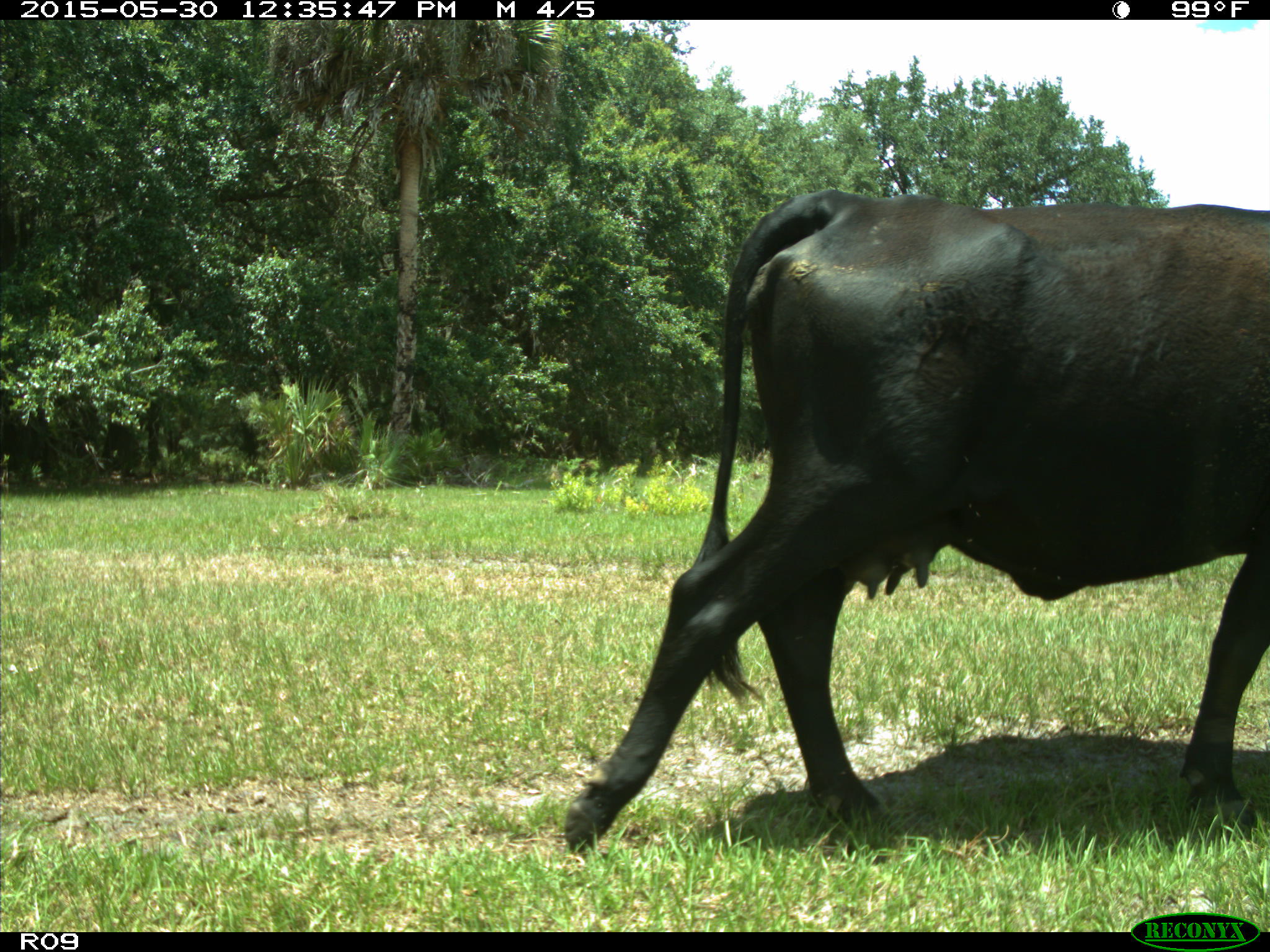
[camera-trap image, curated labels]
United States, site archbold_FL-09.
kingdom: Animalia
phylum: Chordata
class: Mammalia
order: Artiodactyla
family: Bovidae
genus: Bos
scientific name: Bos taurus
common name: domestic cow